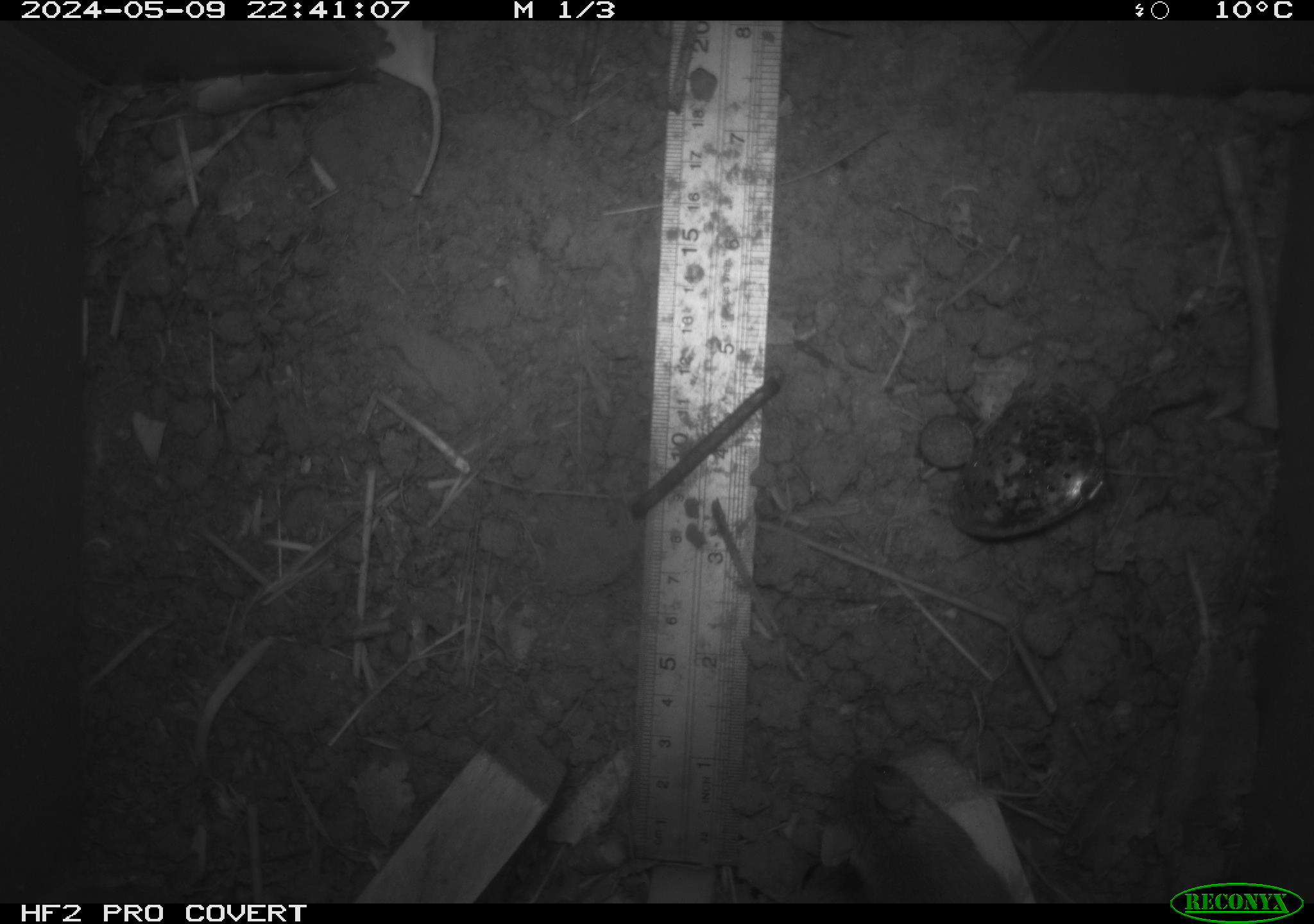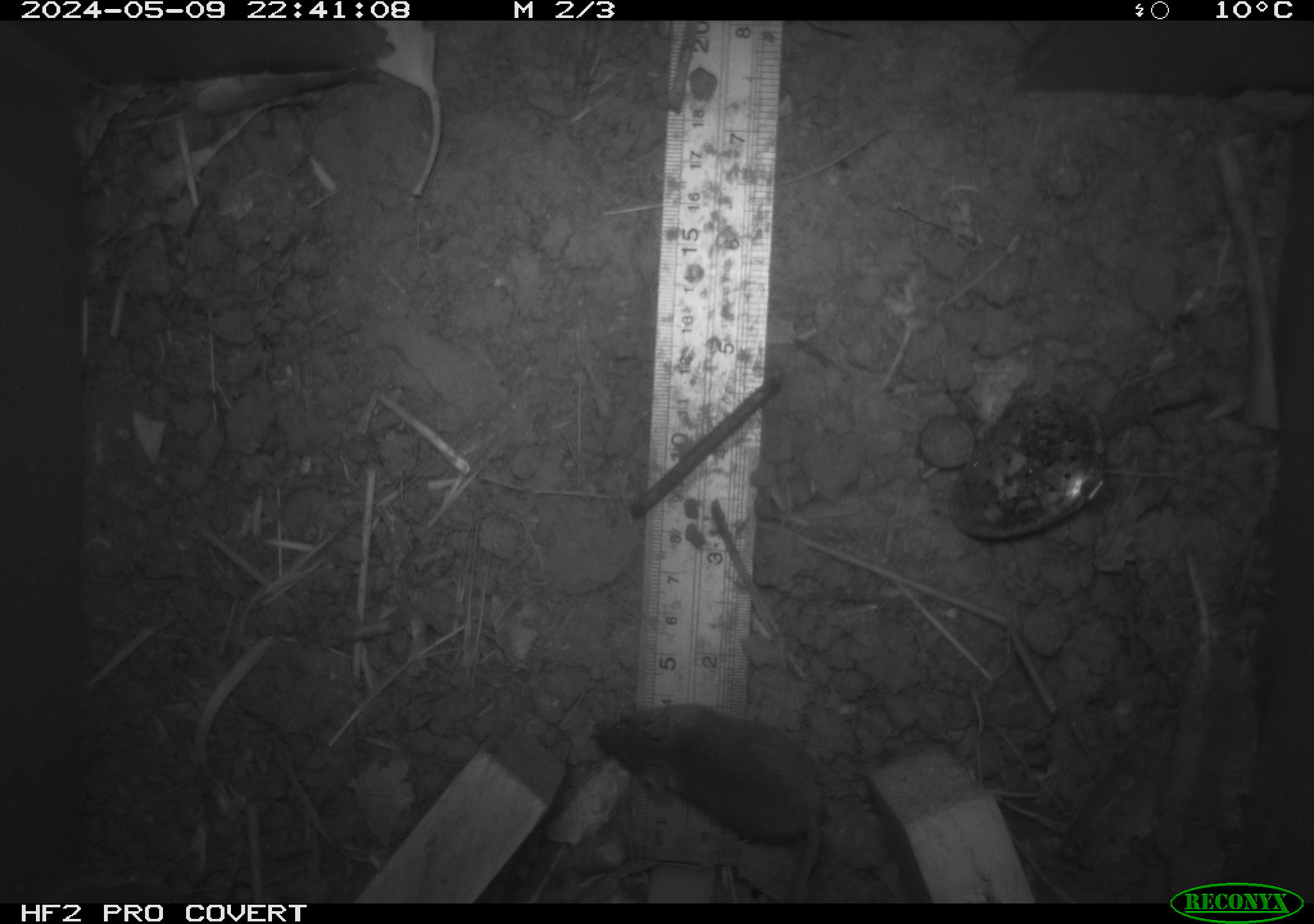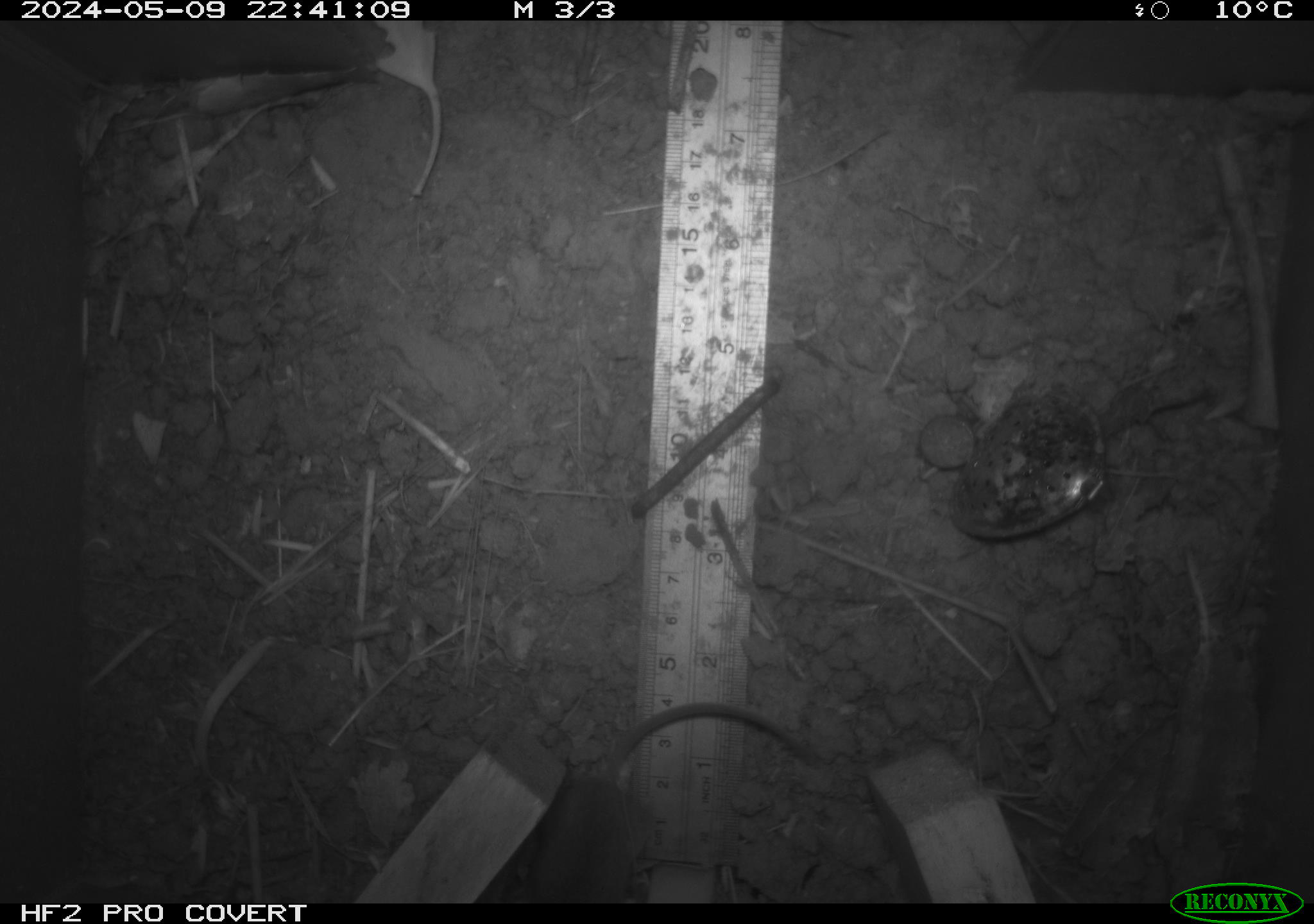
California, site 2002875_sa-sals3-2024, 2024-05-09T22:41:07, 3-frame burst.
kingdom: Animalia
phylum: Chordata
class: Mammalia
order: Rodentia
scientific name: Rodentia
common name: mouse species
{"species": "mouse species (Rodentia)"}